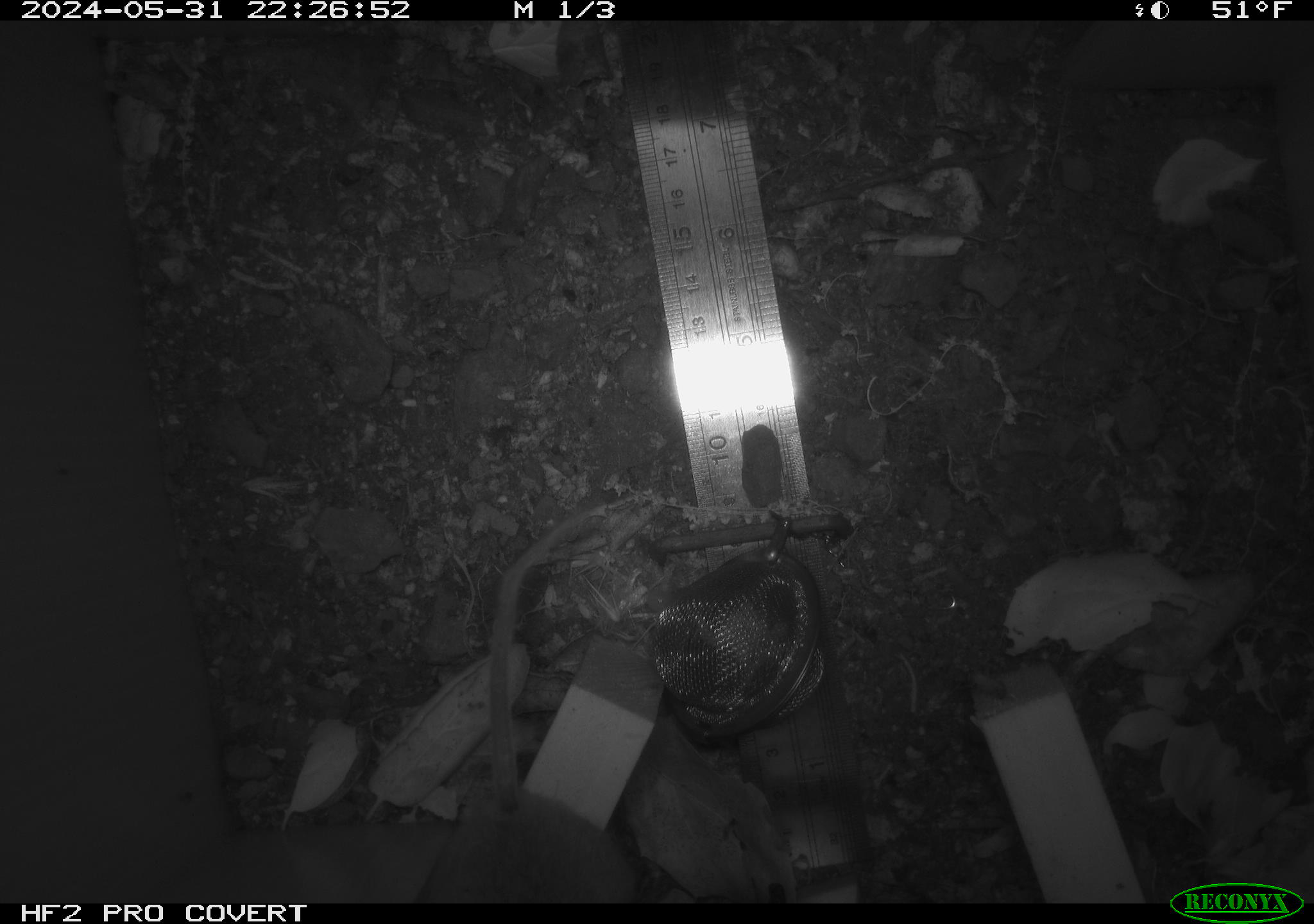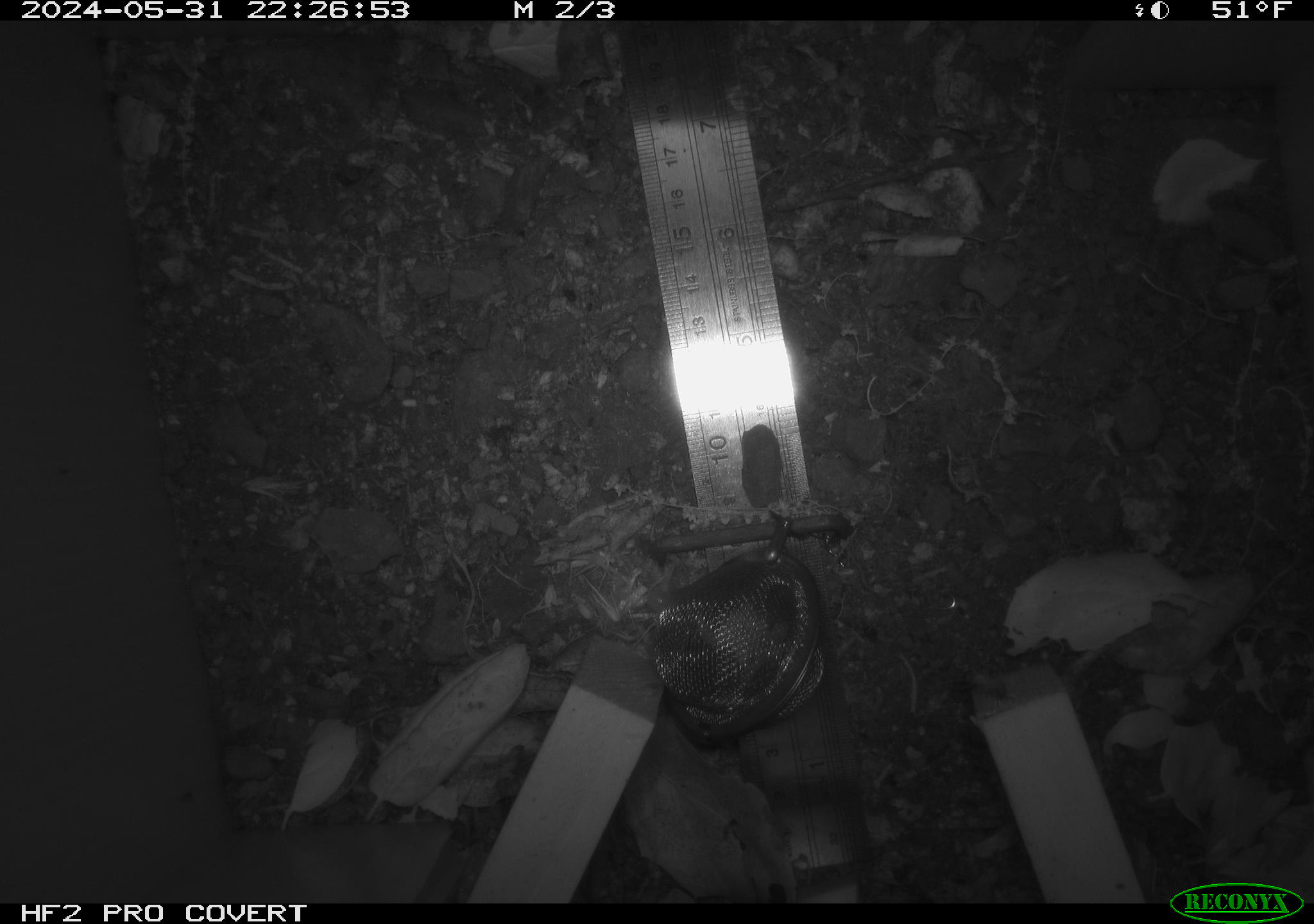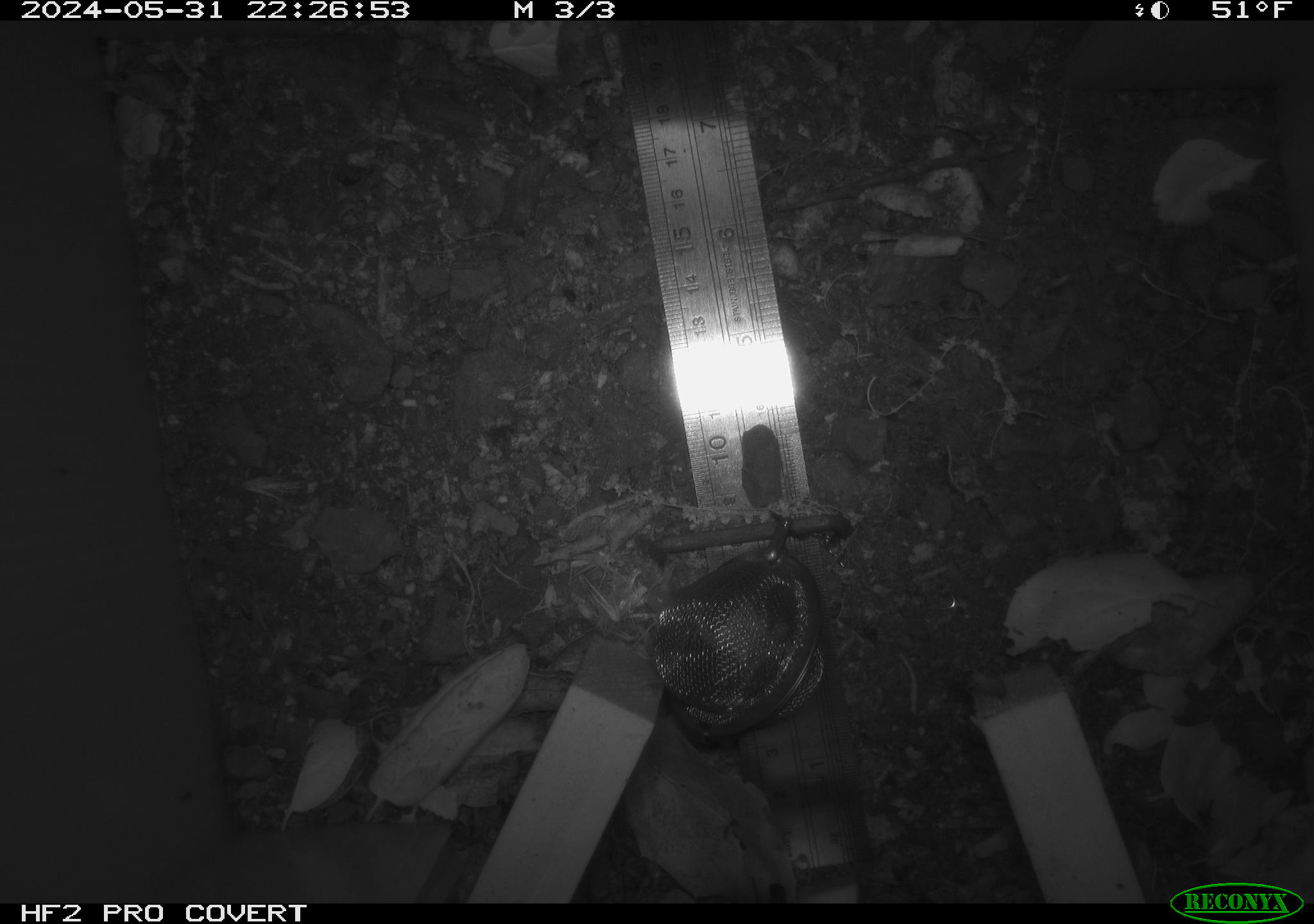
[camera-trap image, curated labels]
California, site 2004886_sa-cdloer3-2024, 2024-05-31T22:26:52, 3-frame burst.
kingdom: Animalia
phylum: Chordata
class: Mammalia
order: Rodentia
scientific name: Rodentia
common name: rodent